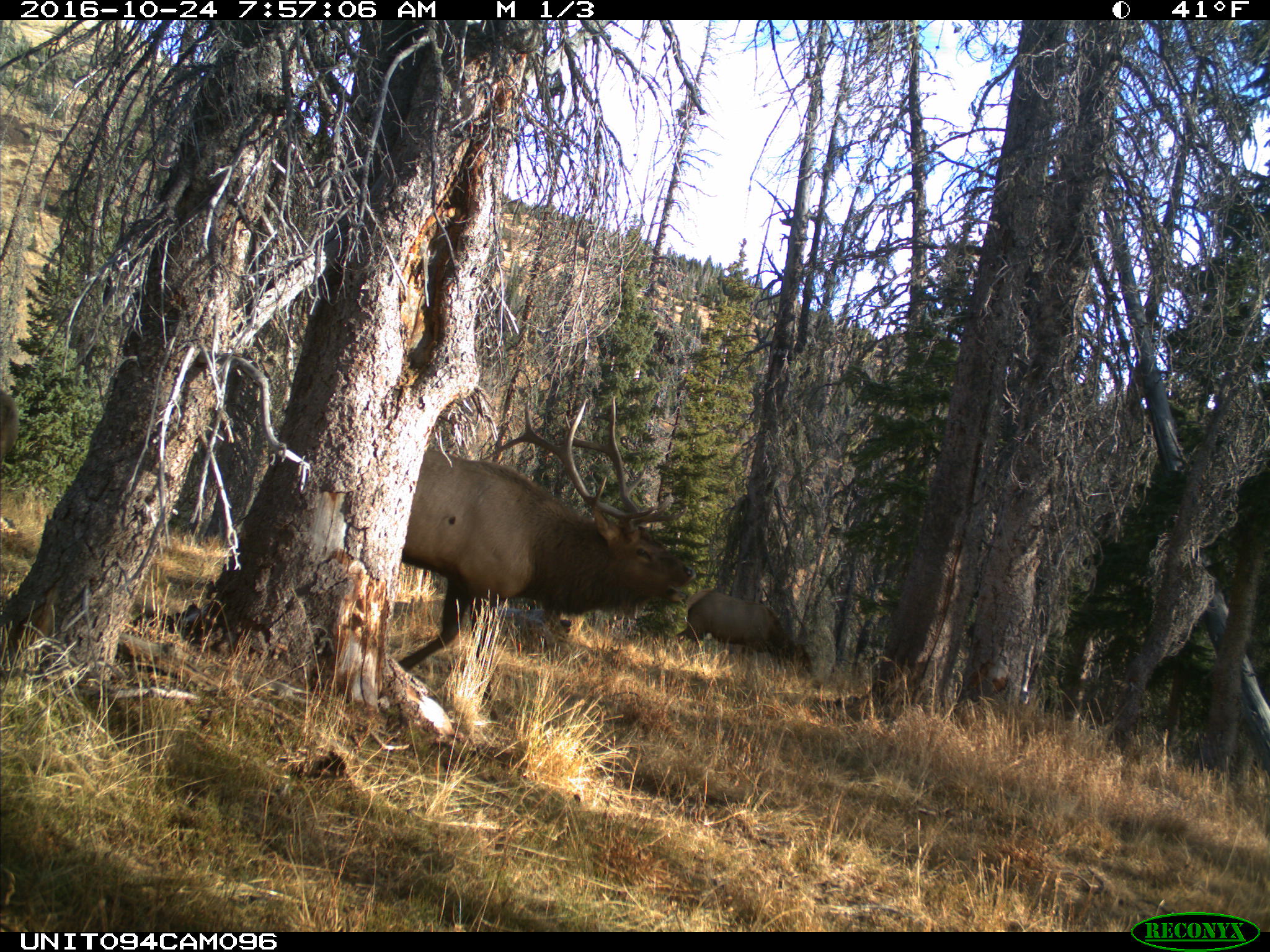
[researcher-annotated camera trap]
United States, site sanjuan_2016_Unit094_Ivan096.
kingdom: Animalia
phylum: Chordata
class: Mammalia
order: Artiodactyla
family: Cervidae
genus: Cervus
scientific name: Cervus elaphus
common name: red deer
Cervus elaphus (red deer).